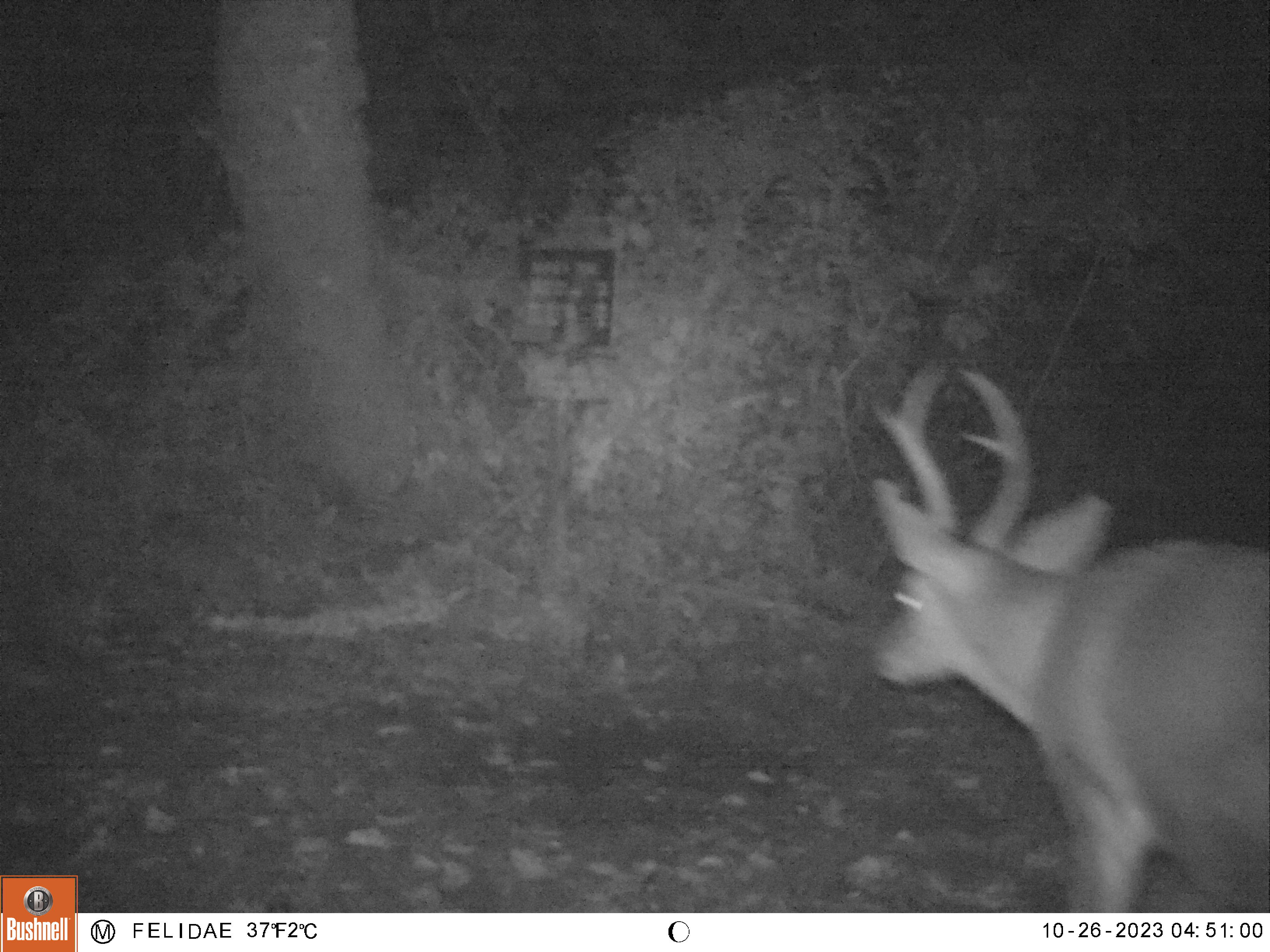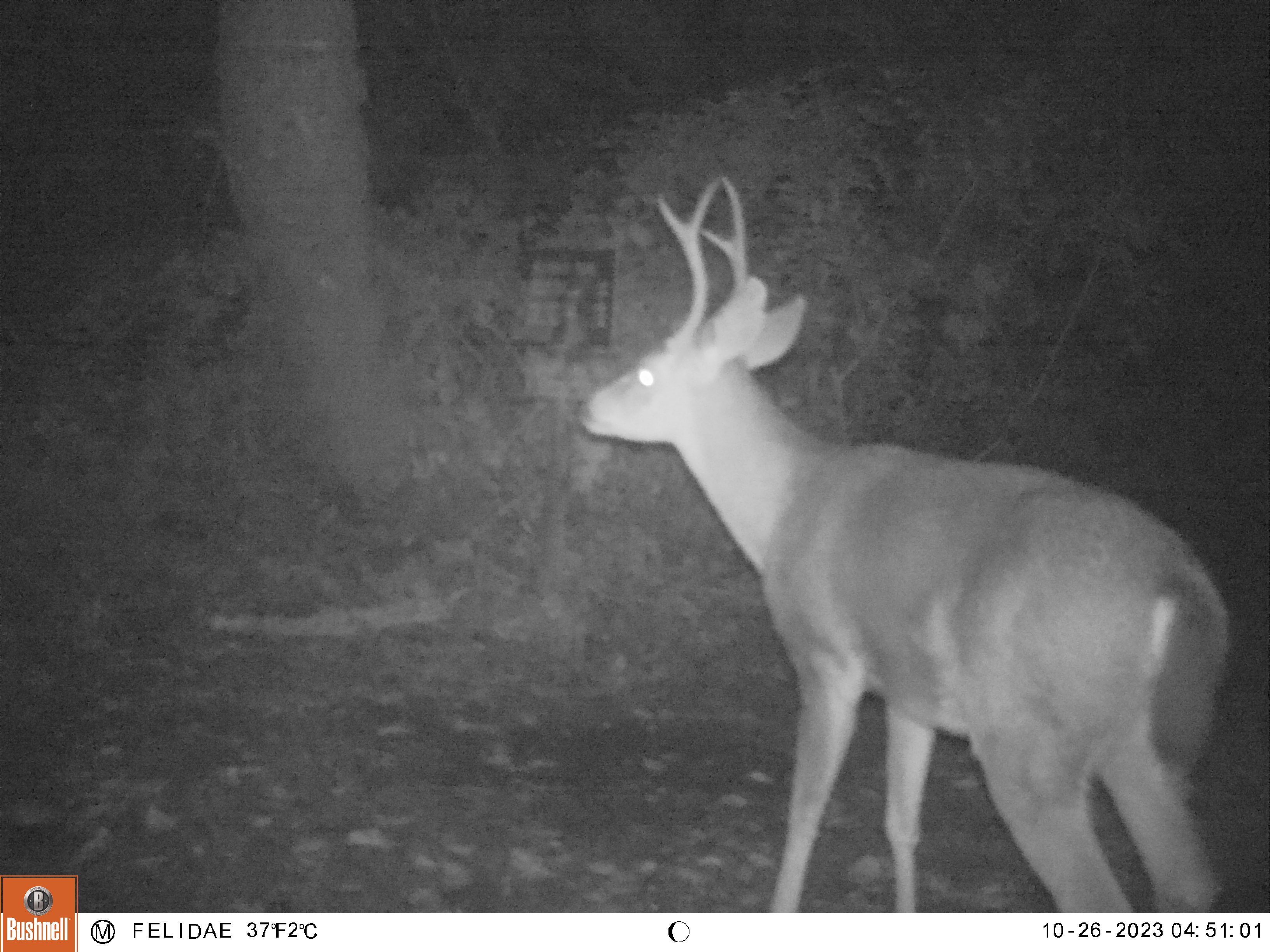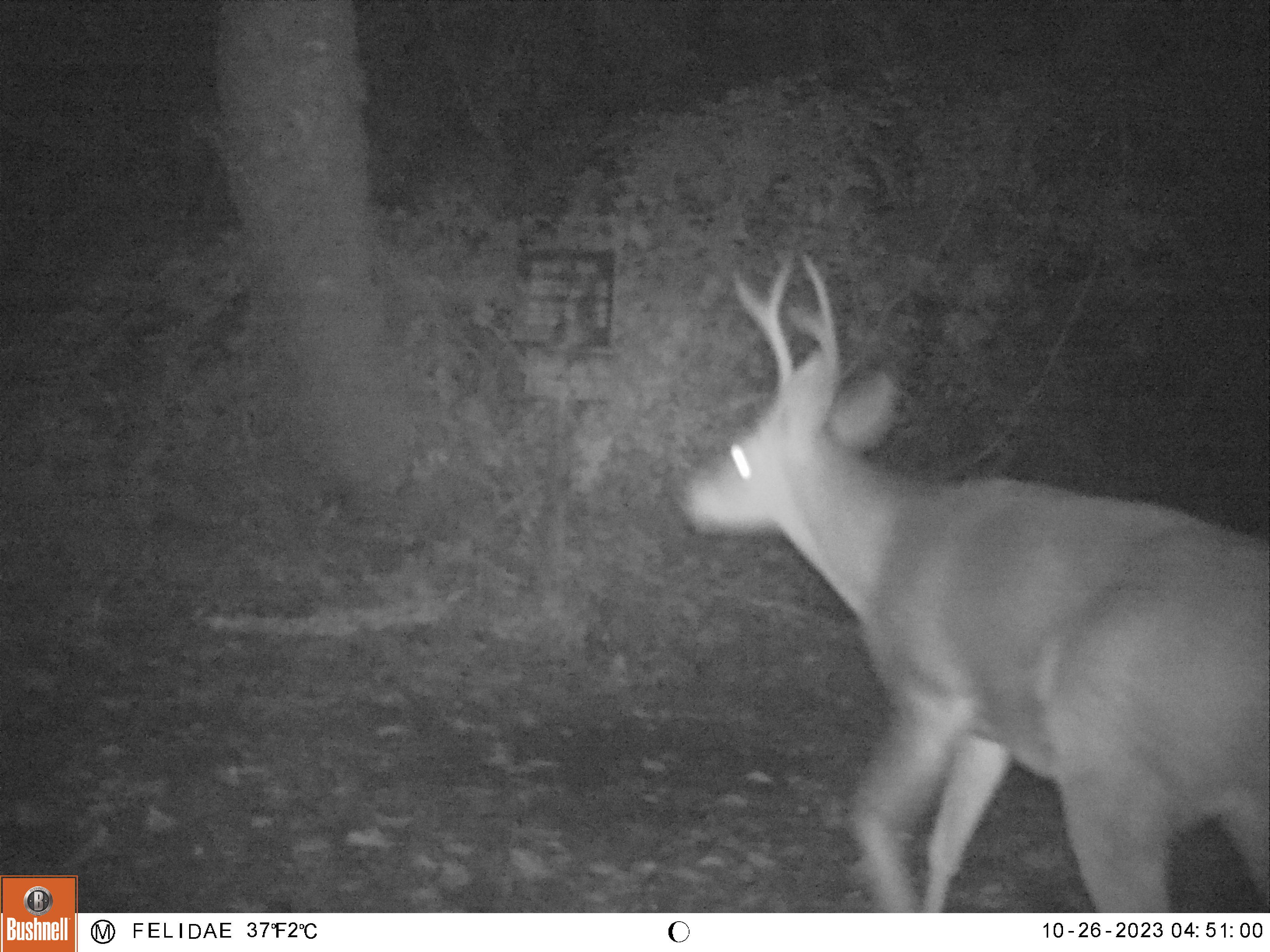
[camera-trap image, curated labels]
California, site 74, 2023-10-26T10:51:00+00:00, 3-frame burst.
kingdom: Animalia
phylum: Chordata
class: Mammalia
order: Artiodactyla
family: Cervidae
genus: Odocoileus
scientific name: Odocoileus hemionus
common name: mule deer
Mule deer (Odocoileus hemionus).